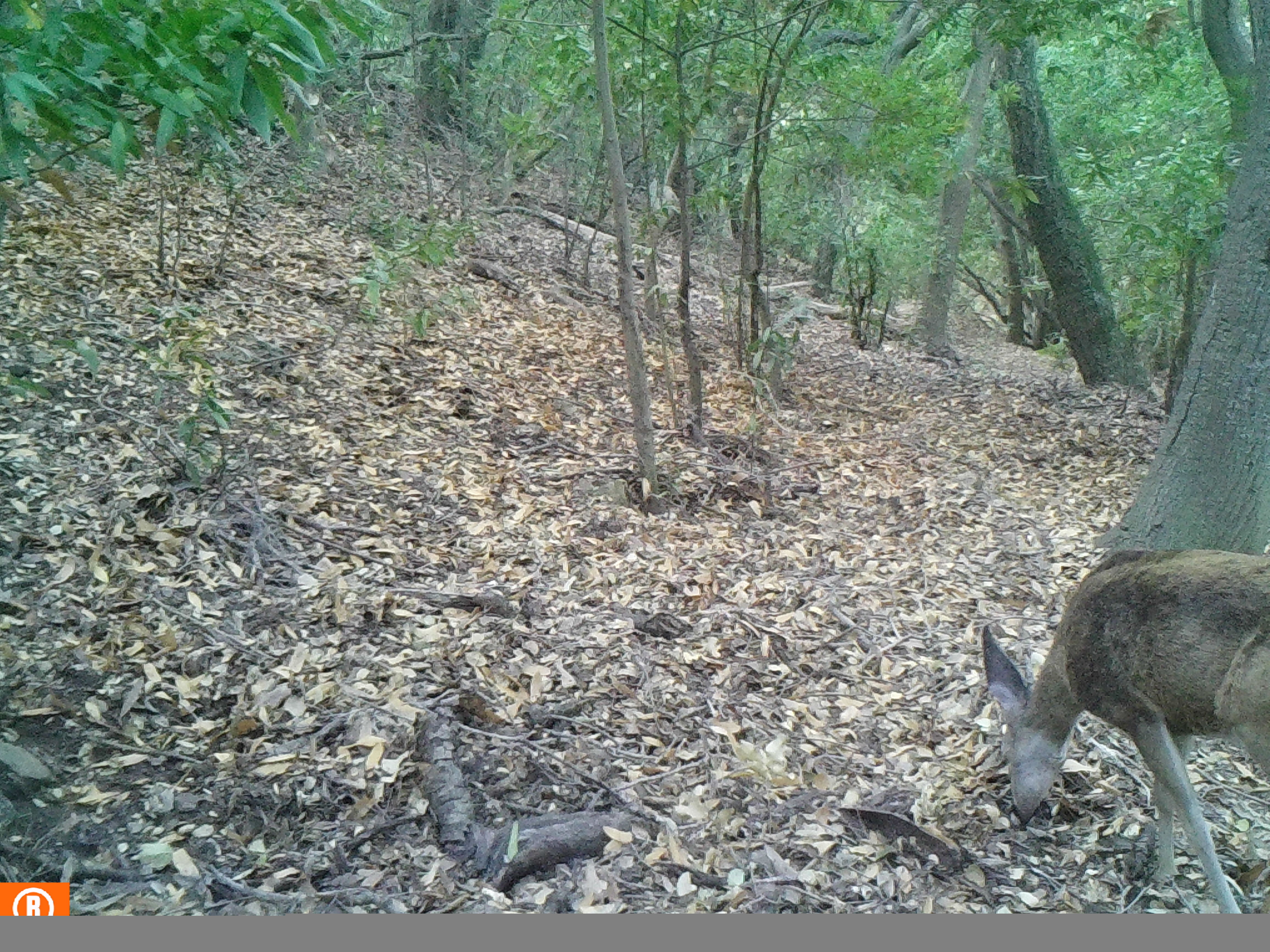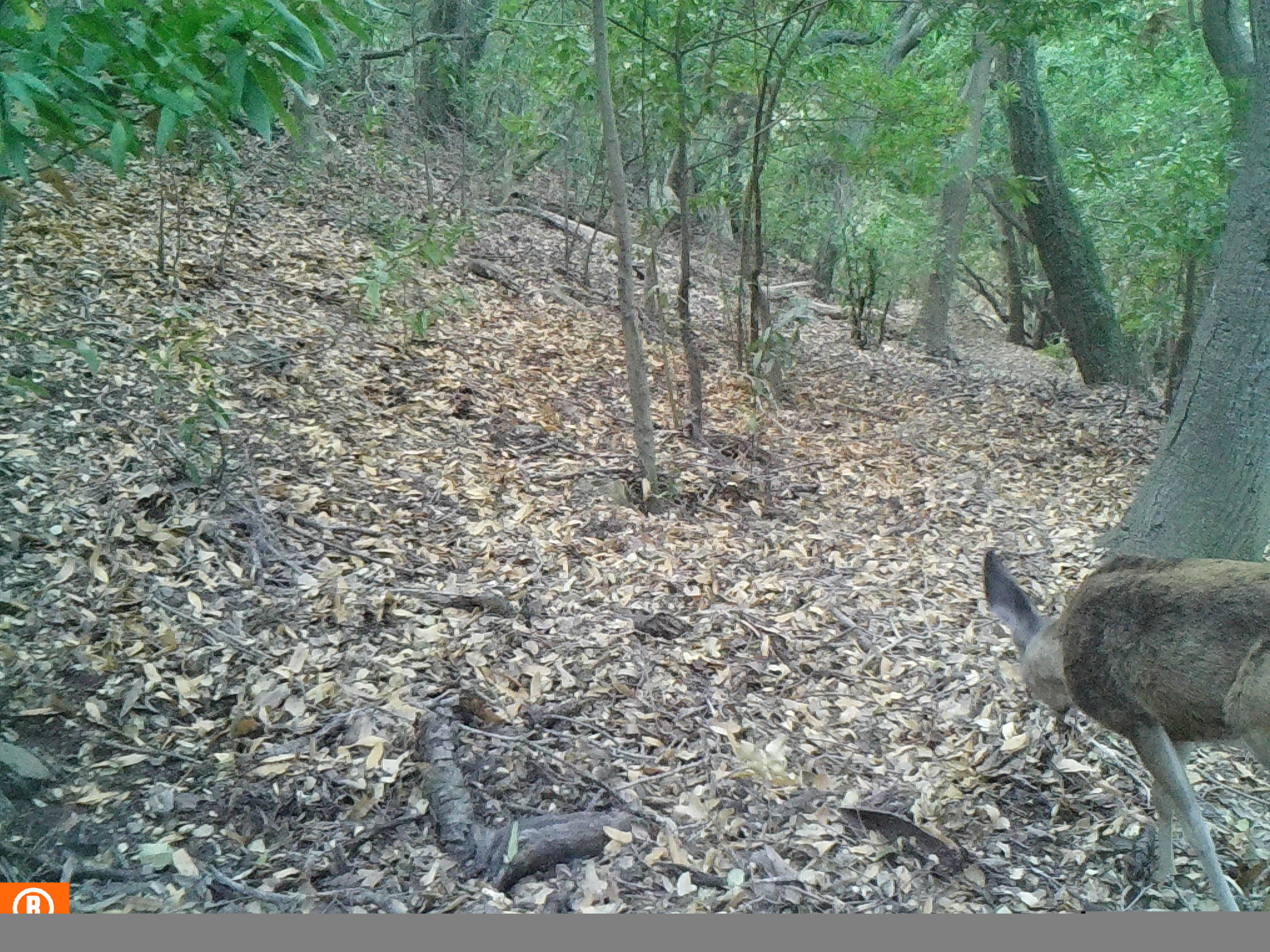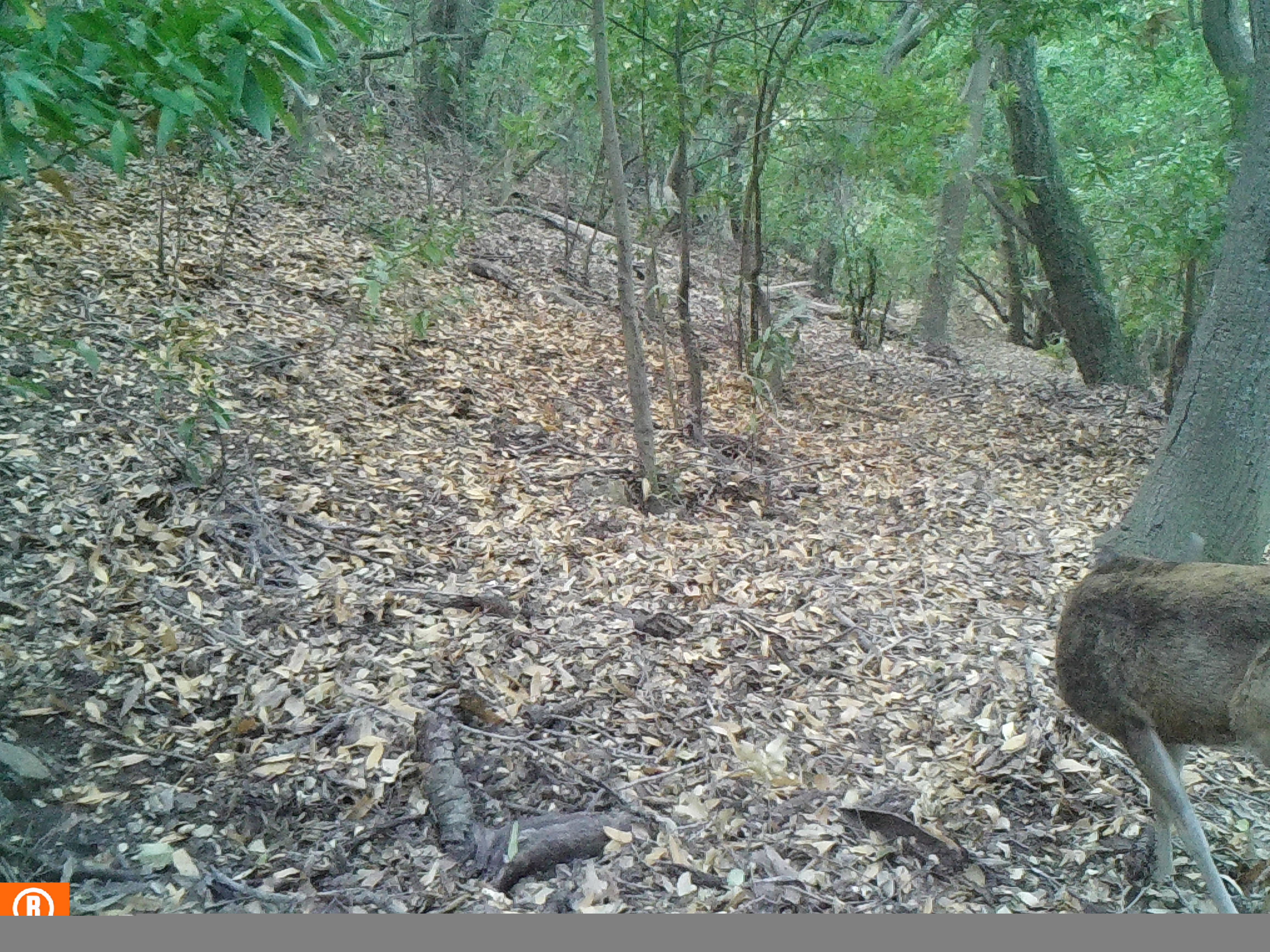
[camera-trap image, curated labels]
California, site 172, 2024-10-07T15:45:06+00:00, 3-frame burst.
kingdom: Animalia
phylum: Chordata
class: Mammalia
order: Artiodactyla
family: Cervidae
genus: Odocoileus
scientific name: Odocoileus hemionus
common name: mule deer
Mule deer (Odocoileus hemionus).